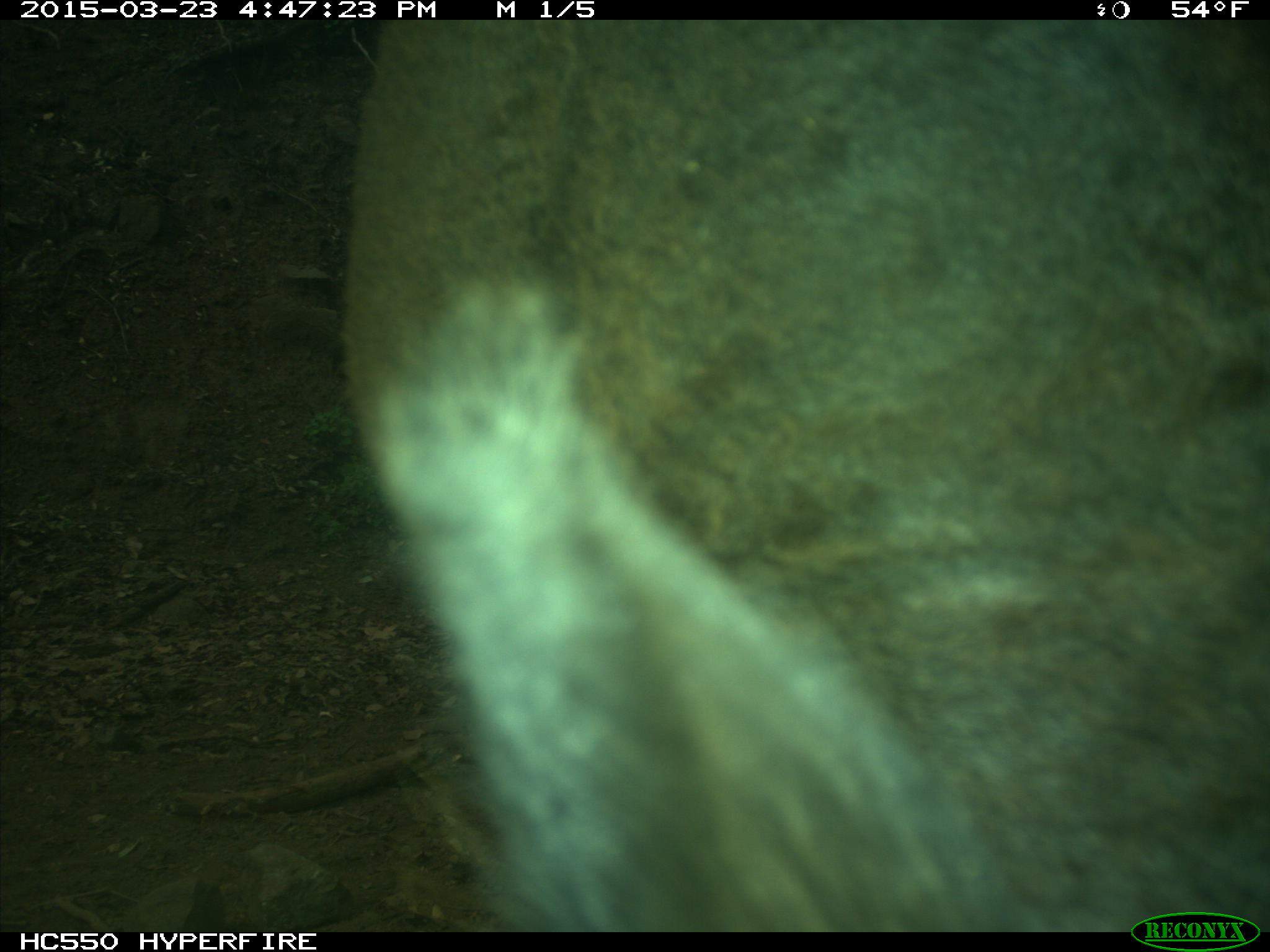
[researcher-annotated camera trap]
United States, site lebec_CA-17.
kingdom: Animalia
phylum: Chordata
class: Mammalia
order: Artiodactyla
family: Bovidae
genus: Bos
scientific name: Bos taurus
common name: domestic cow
Bos taurus (domestic cow).